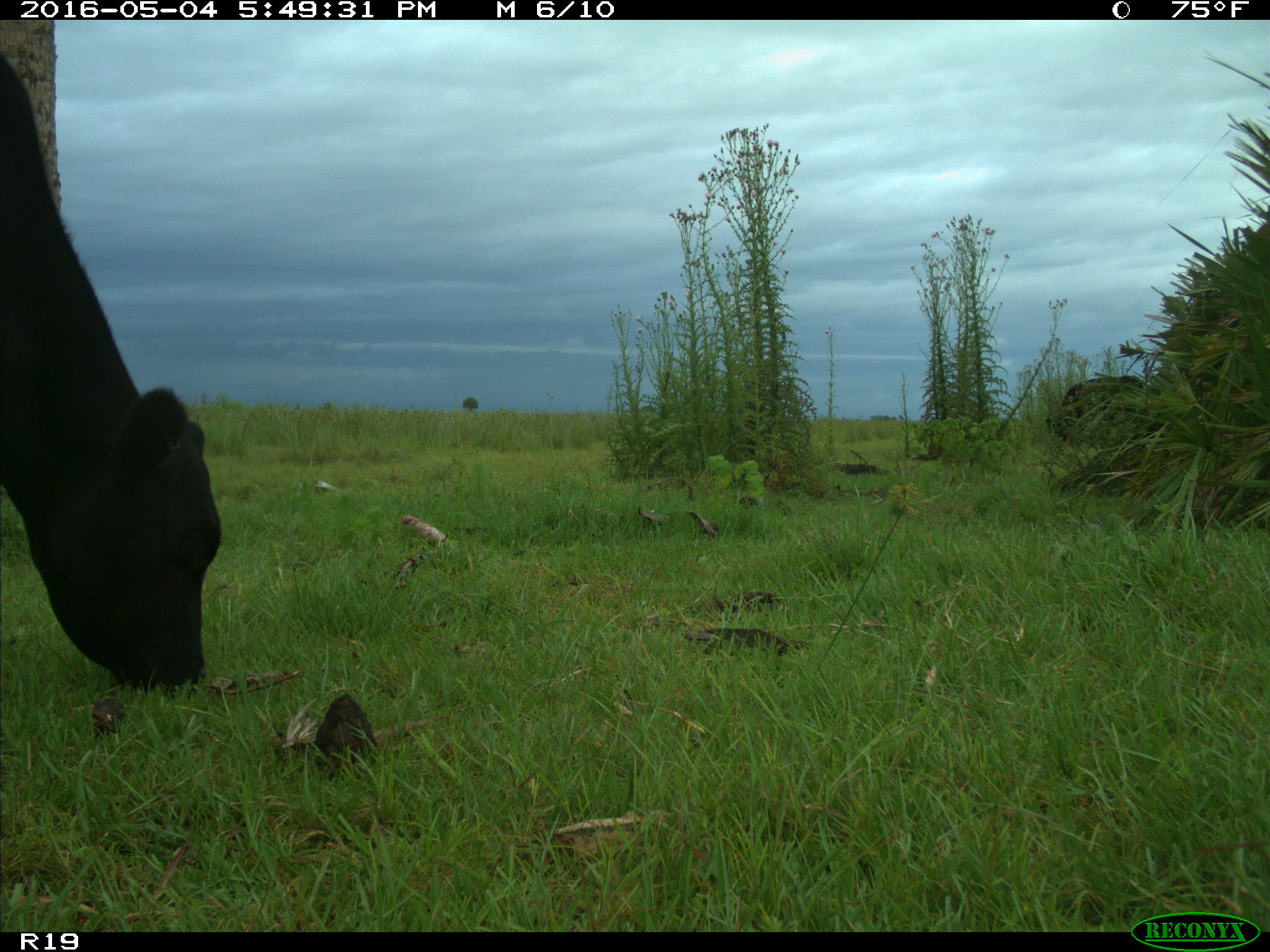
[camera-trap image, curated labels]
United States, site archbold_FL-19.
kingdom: Animalia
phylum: Chordata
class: Mammalia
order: Artiodactyla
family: Bovidae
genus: Bos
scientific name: Bos taurus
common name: domestic cow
Bos taurus (domestic cow).